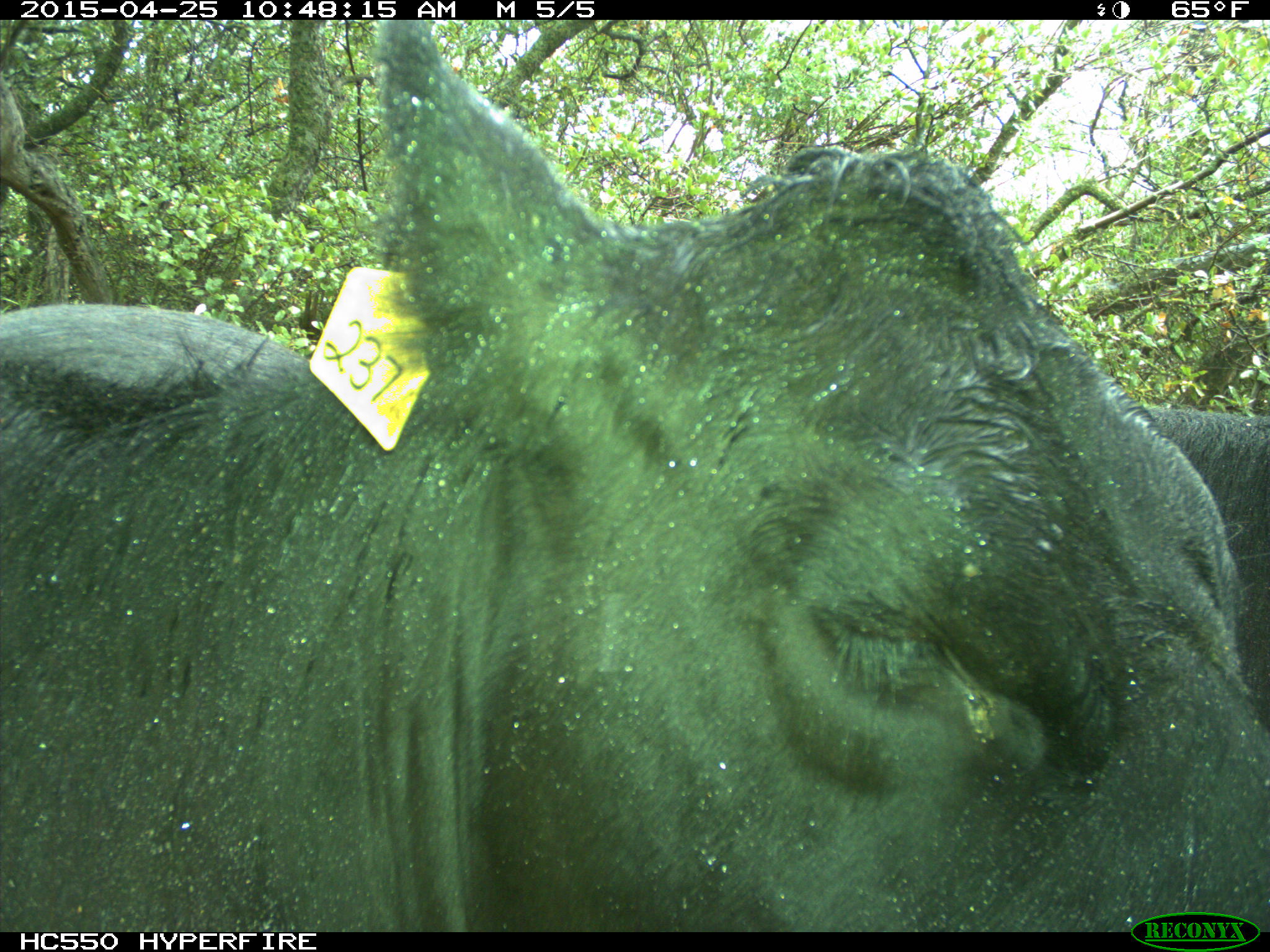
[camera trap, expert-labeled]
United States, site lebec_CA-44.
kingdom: Animalia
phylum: Chordata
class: Mammalia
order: Artiodactyla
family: Suidae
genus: Sus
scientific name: Sus scrofa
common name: wild boar